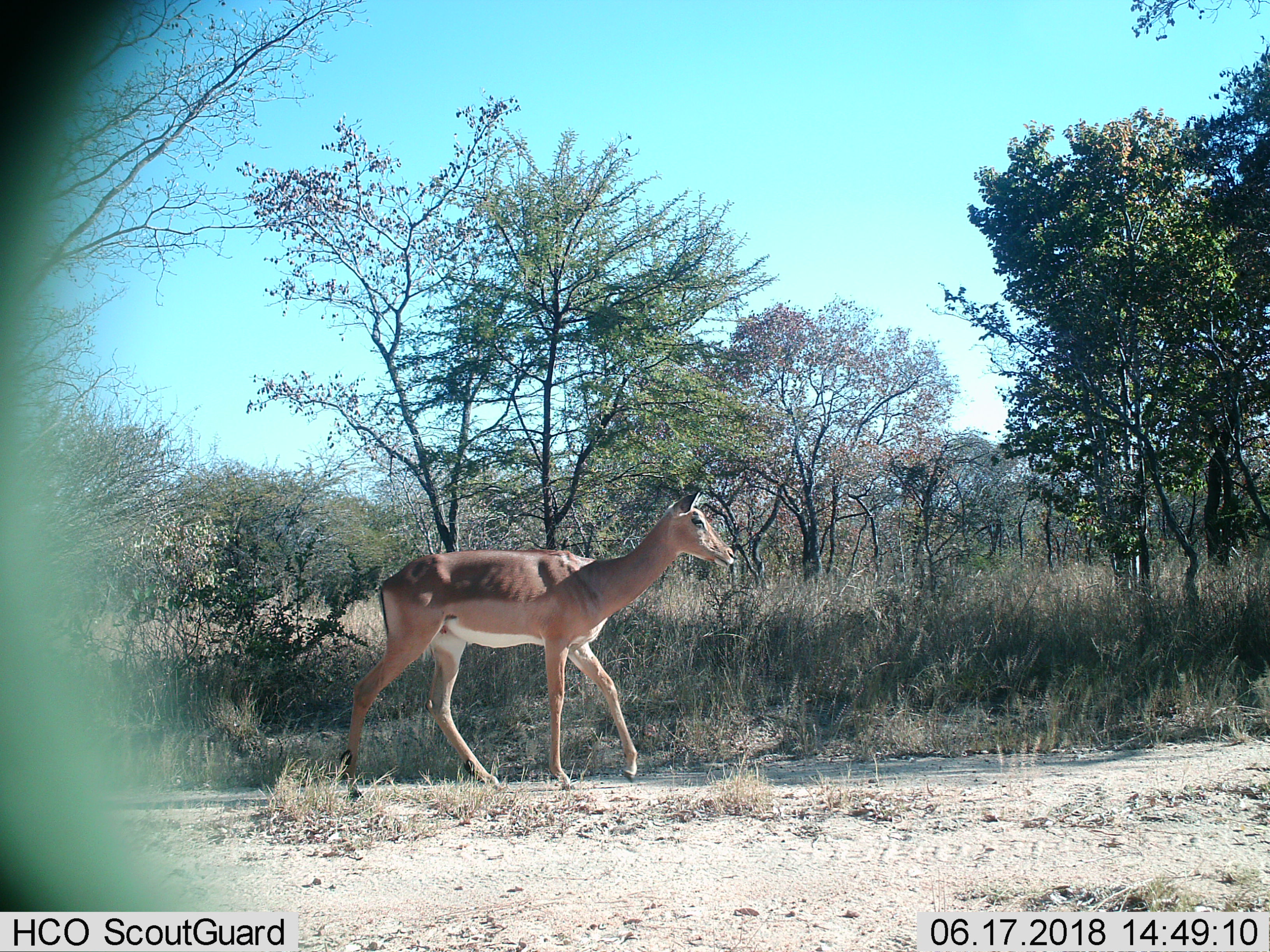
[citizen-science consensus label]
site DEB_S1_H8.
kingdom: Animalia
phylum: Chordata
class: Mammalia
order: Artiodactyla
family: Bovidae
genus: Aepyceros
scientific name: Aepyceros melampus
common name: impala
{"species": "impala (Aepyceros melampus)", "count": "1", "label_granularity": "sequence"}